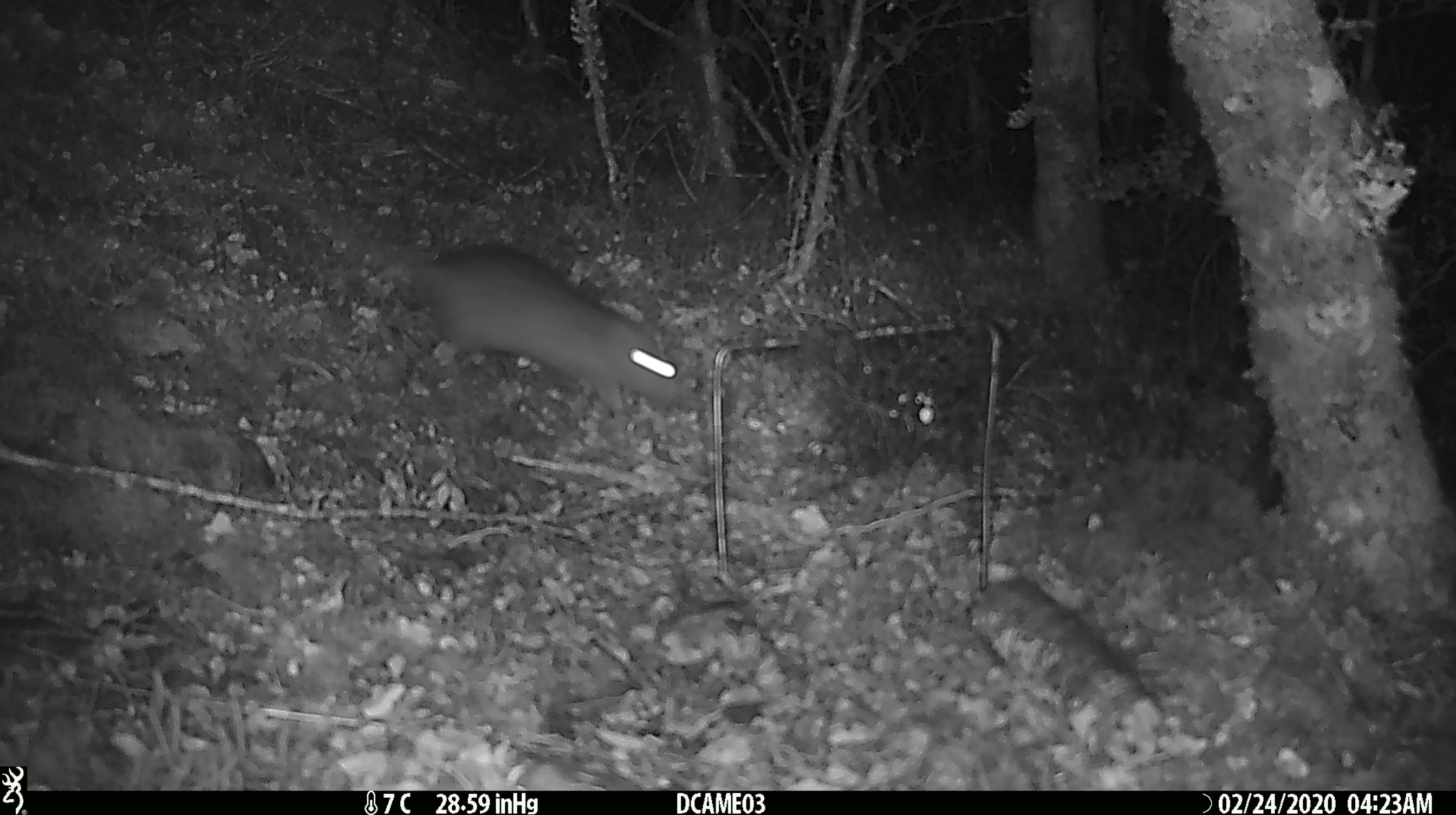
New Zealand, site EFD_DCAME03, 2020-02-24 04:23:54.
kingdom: Animalia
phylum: Chordata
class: Mammalia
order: Rodentia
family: Muridae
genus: Rattus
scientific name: Rattus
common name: rat